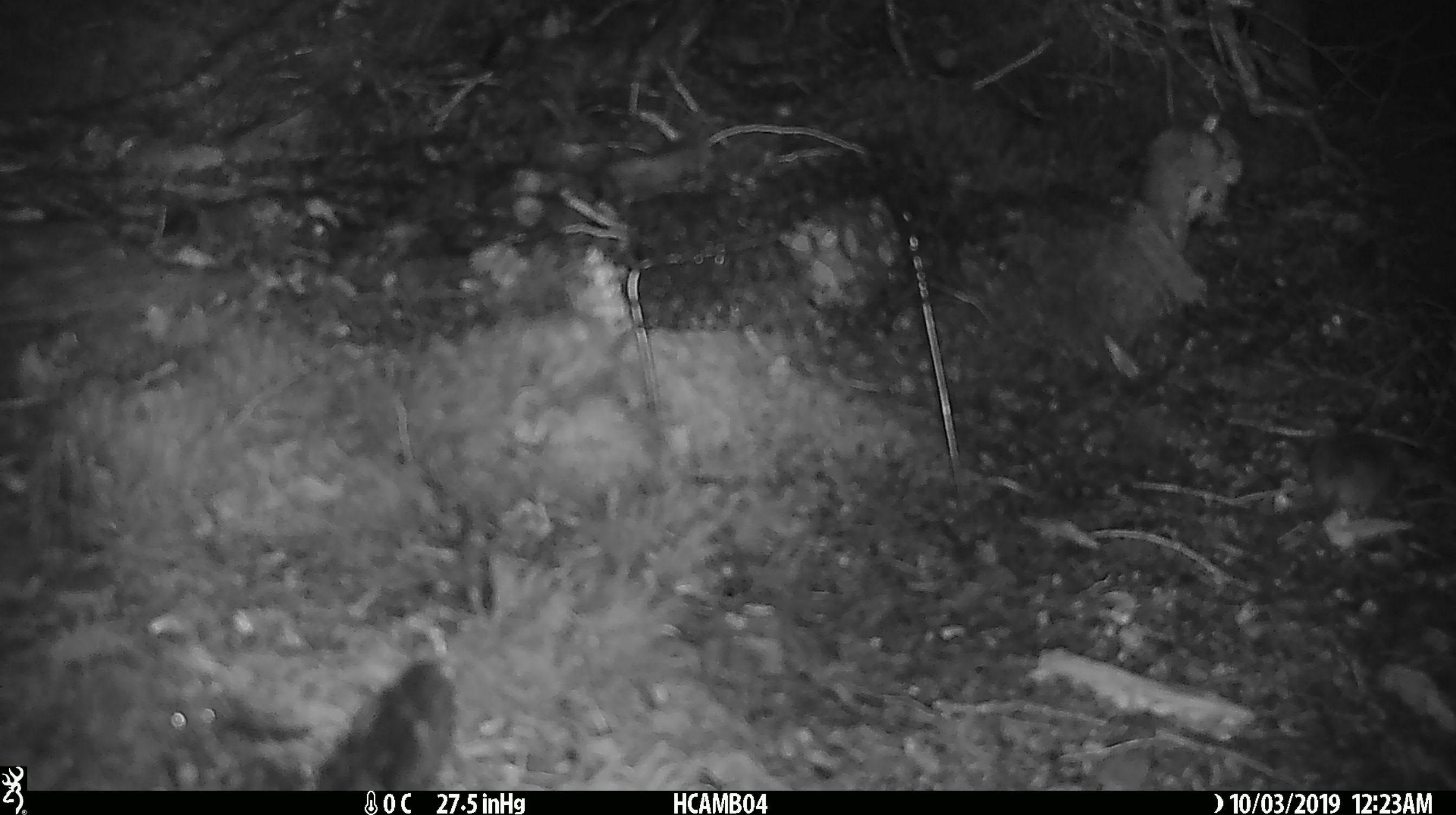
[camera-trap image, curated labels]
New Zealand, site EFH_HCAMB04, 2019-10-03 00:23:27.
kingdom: Animalia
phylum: Chordata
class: Mammalia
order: Rodentia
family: Muridae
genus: Mus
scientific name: Mus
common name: mouse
Mouse (Mus).